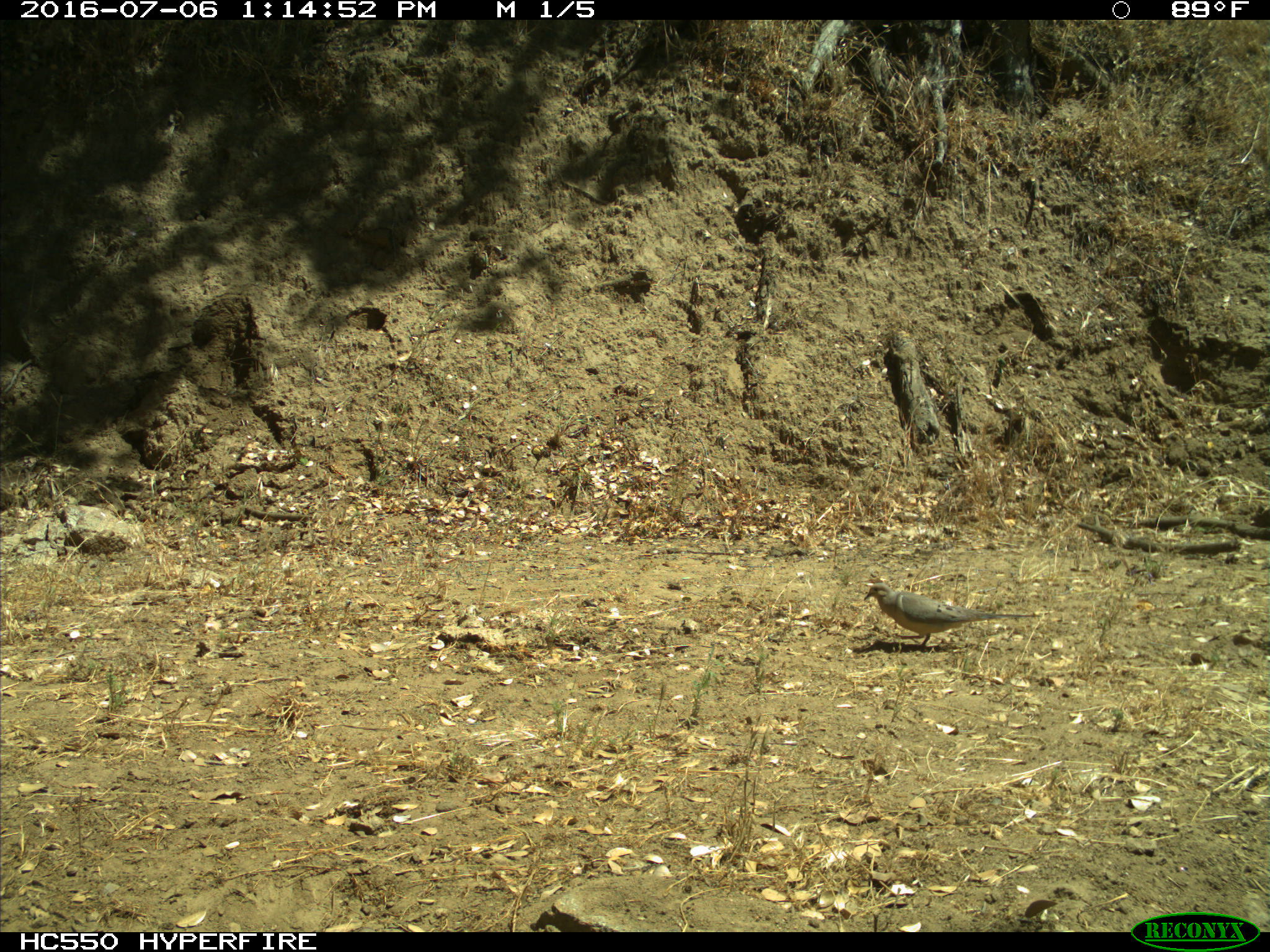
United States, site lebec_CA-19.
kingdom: Animalia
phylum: Chordata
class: Aves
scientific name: Aves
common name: birds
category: unidentified bird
Unidentified bird (birds) (Aves).